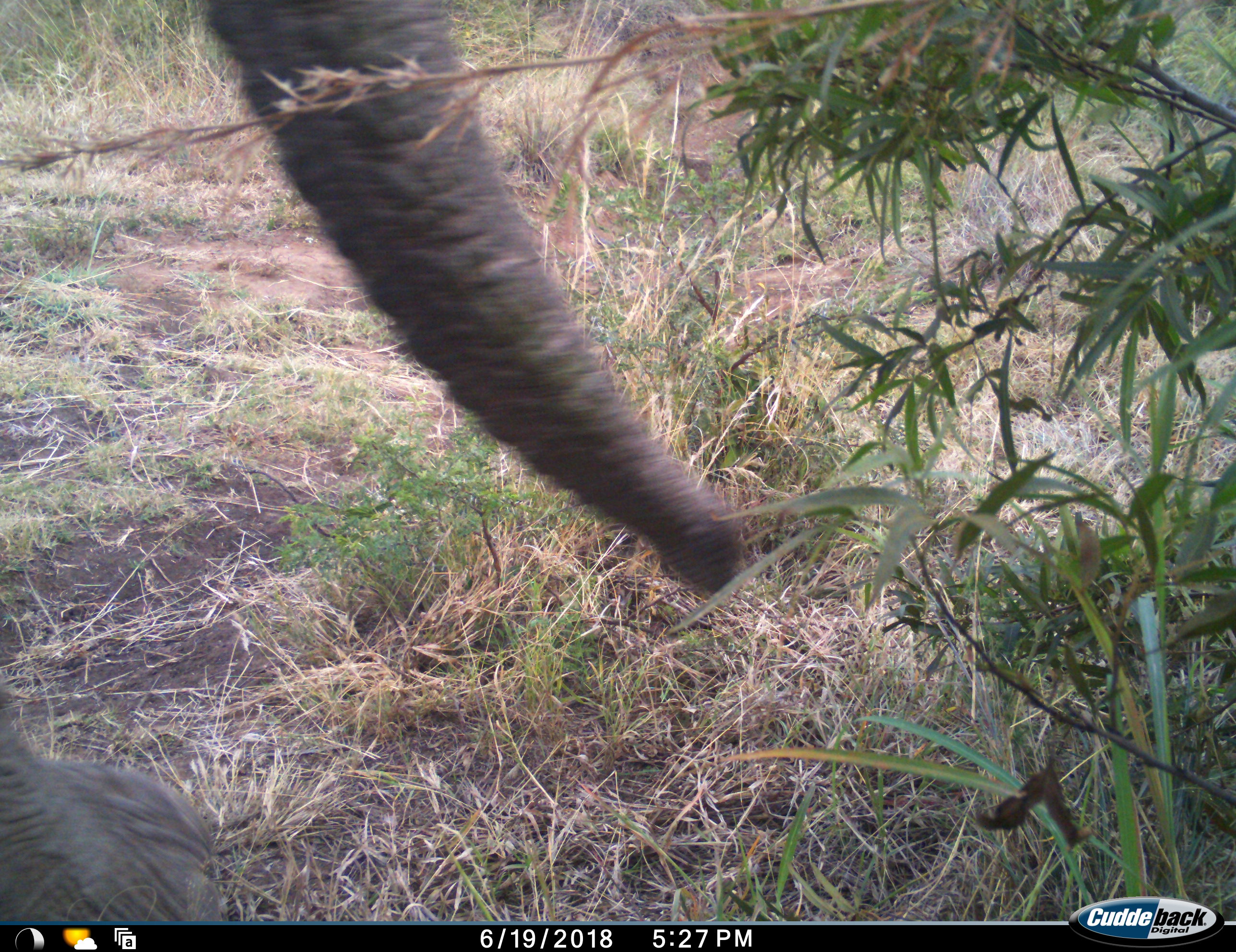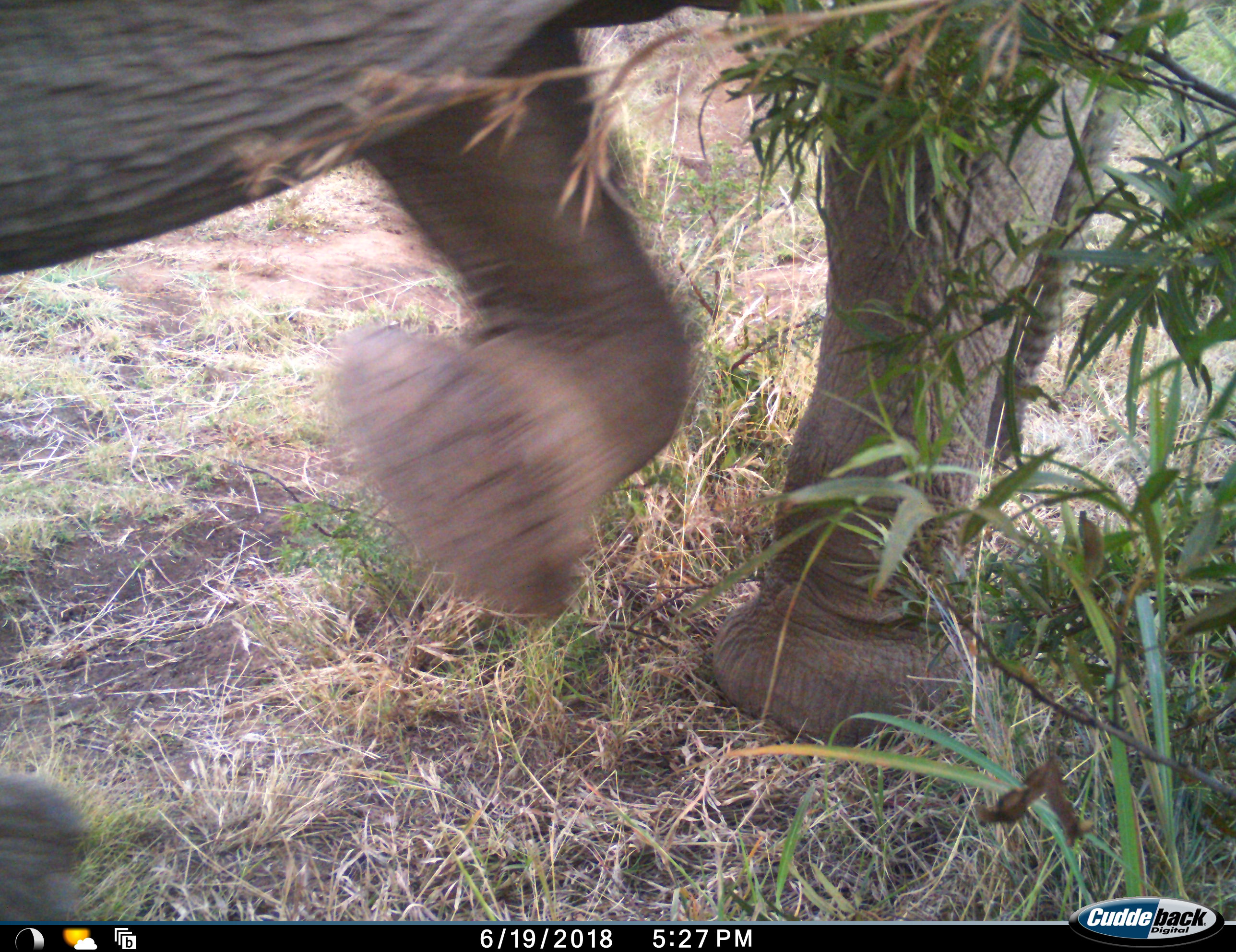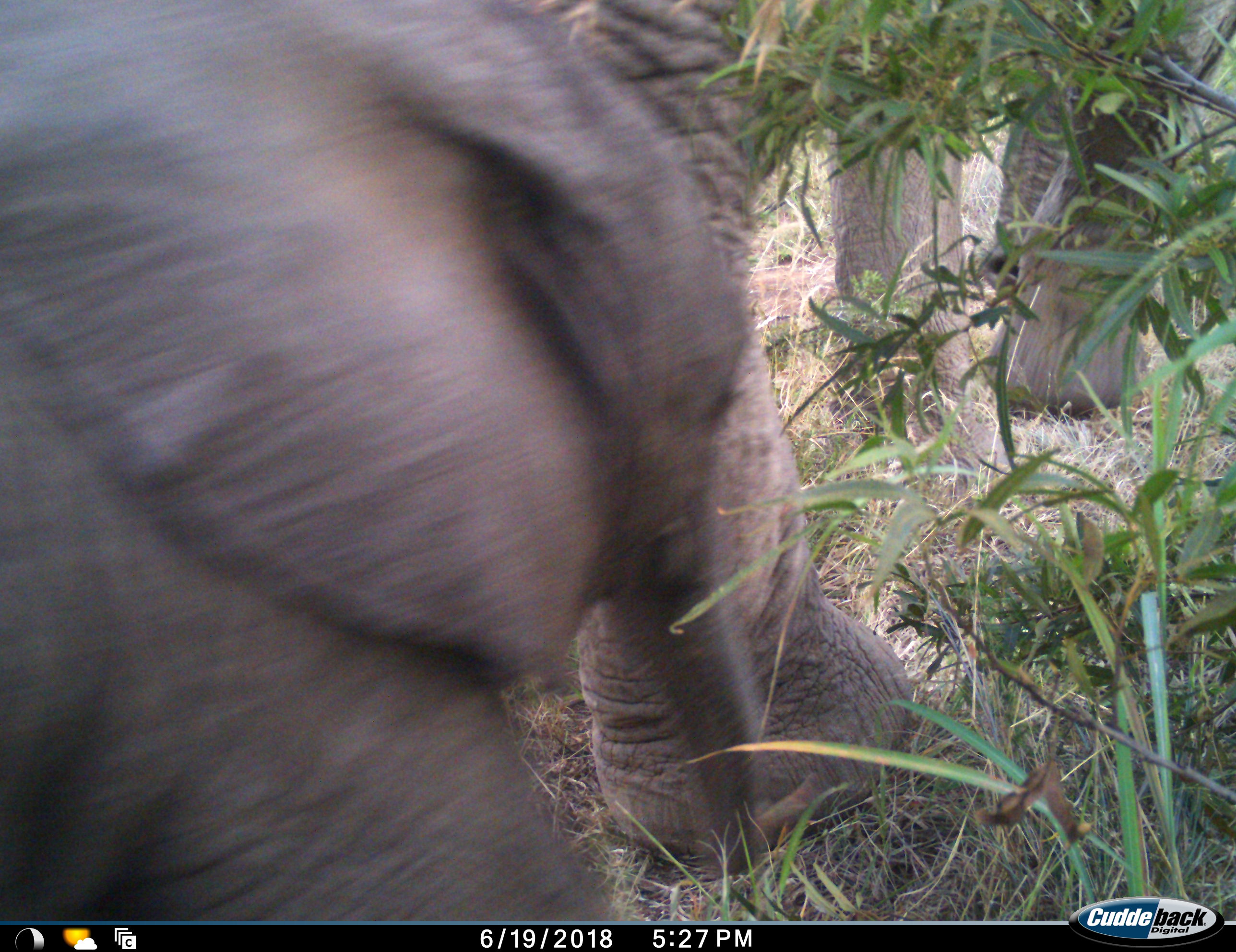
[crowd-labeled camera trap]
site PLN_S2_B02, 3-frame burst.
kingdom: Animalia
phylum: Chordata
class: Mammalia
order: Proboscidea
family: Elephantidae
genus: Loxodonta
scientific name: Loxodonta africana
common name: african bush elephant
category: elephant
Elephant (african bush elephant) (Loxodonta africana), count 2. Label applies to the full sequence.